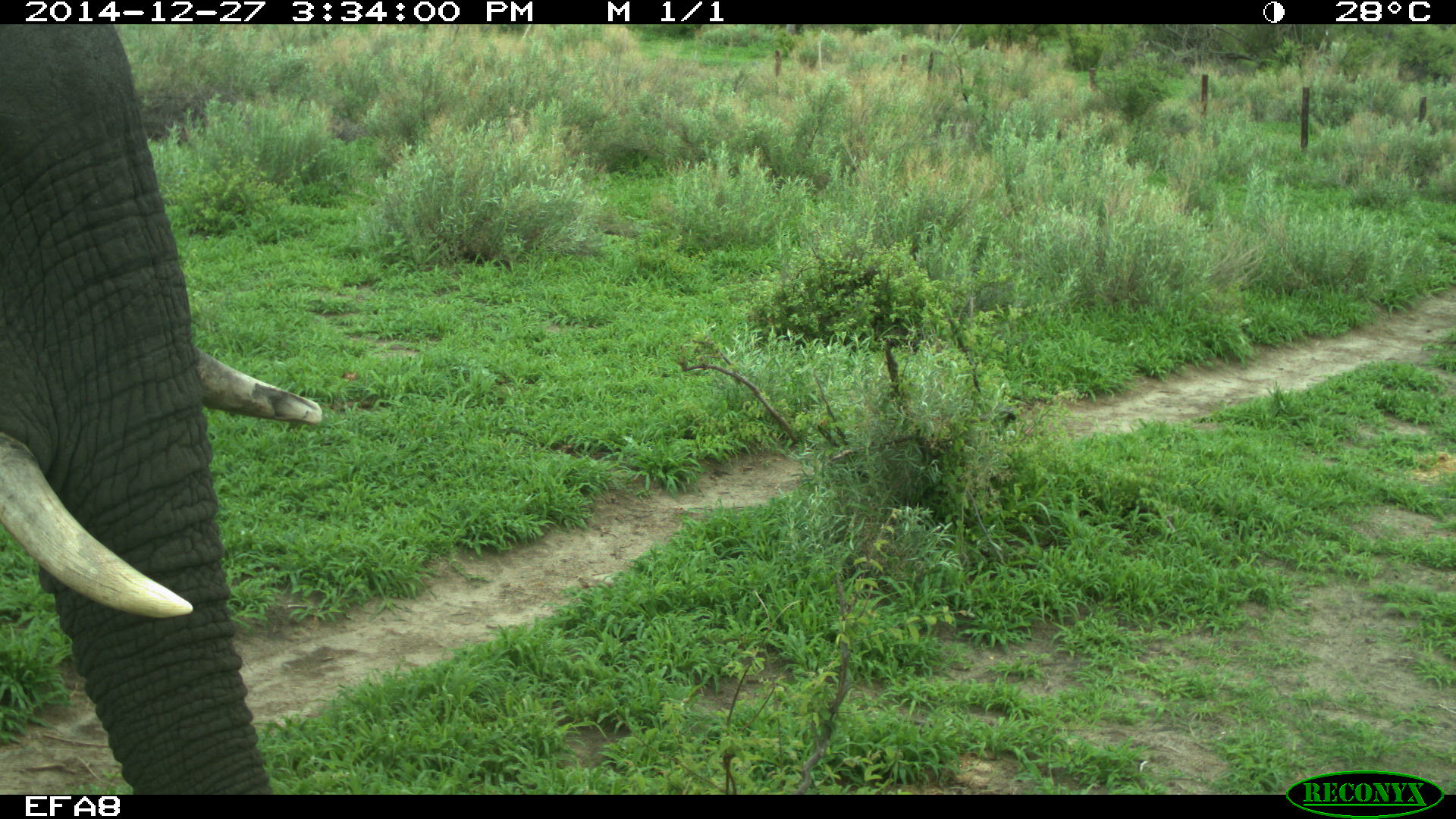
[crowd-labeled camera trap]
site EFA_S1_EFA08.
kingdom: Animalia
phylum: Chordata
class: Mammalia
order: Proboscidea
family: Elephantidae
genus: Loxodonta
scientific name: Loxodonta africana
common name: african bush elephant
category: elephant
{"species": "elephant (african bush elephant) (Loxodonta africana)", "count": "1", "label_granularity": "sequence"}